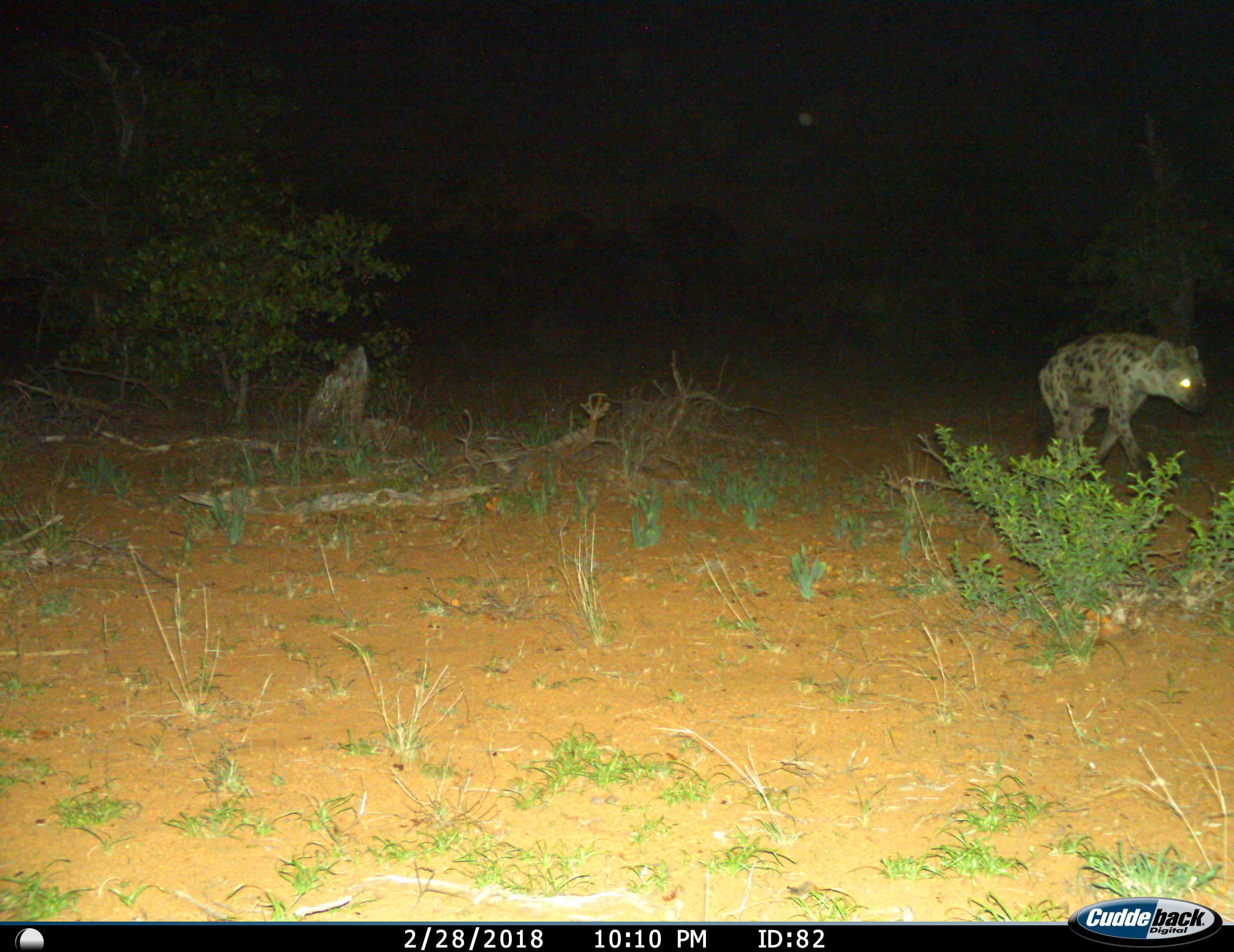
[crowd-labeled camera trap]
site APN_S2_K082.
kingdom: Animalia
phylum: Chordata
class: Mammalia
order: Carnivora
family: Hyaenidae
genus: Crocuta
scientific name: Crocuta crocuta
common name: spotted hyena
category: hyenaspotted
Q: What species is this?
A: Hyenaspotted (spotted hyena) (Crocuta crocuta).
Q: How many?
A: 1.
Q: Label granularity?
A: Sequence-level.